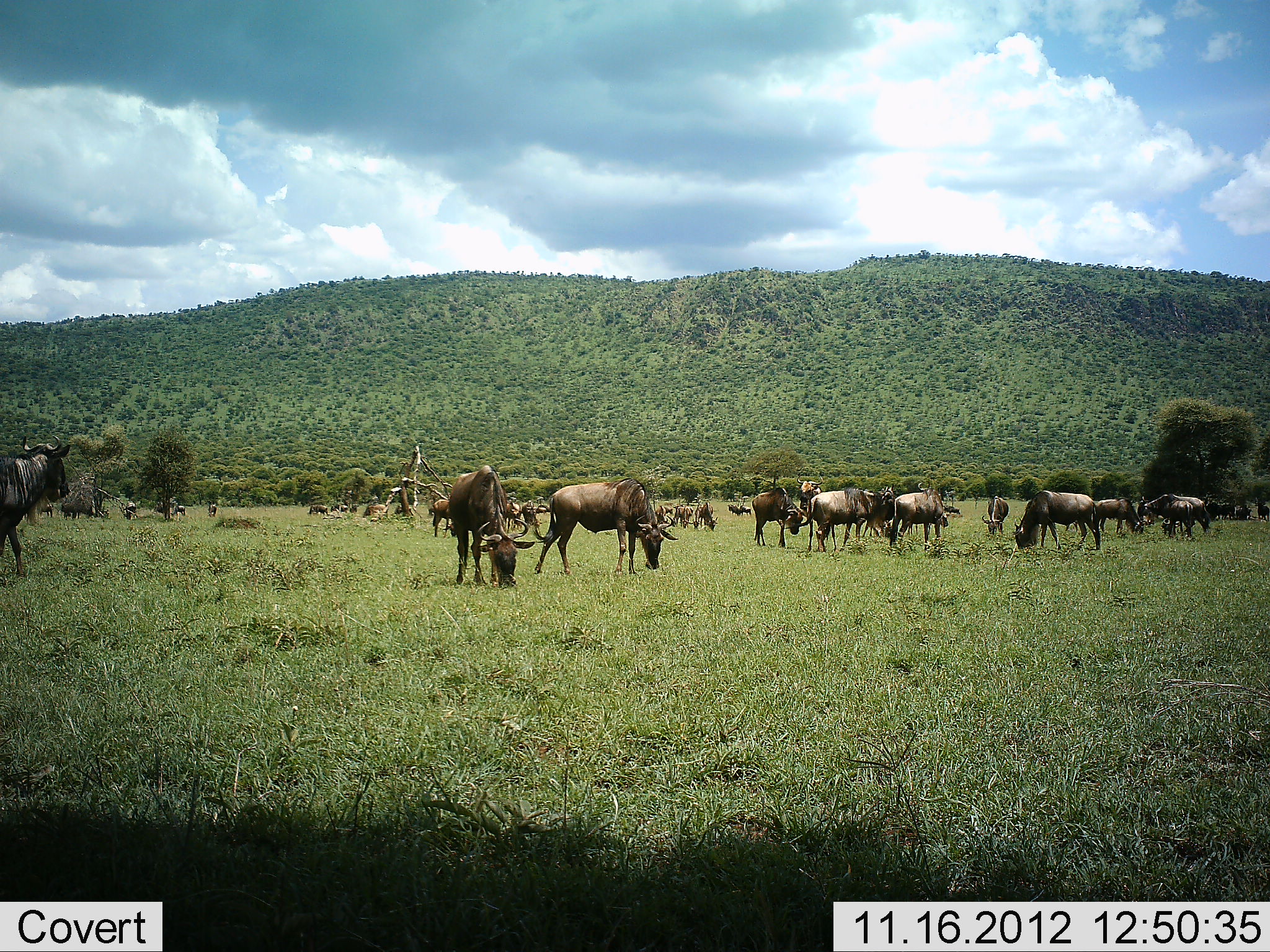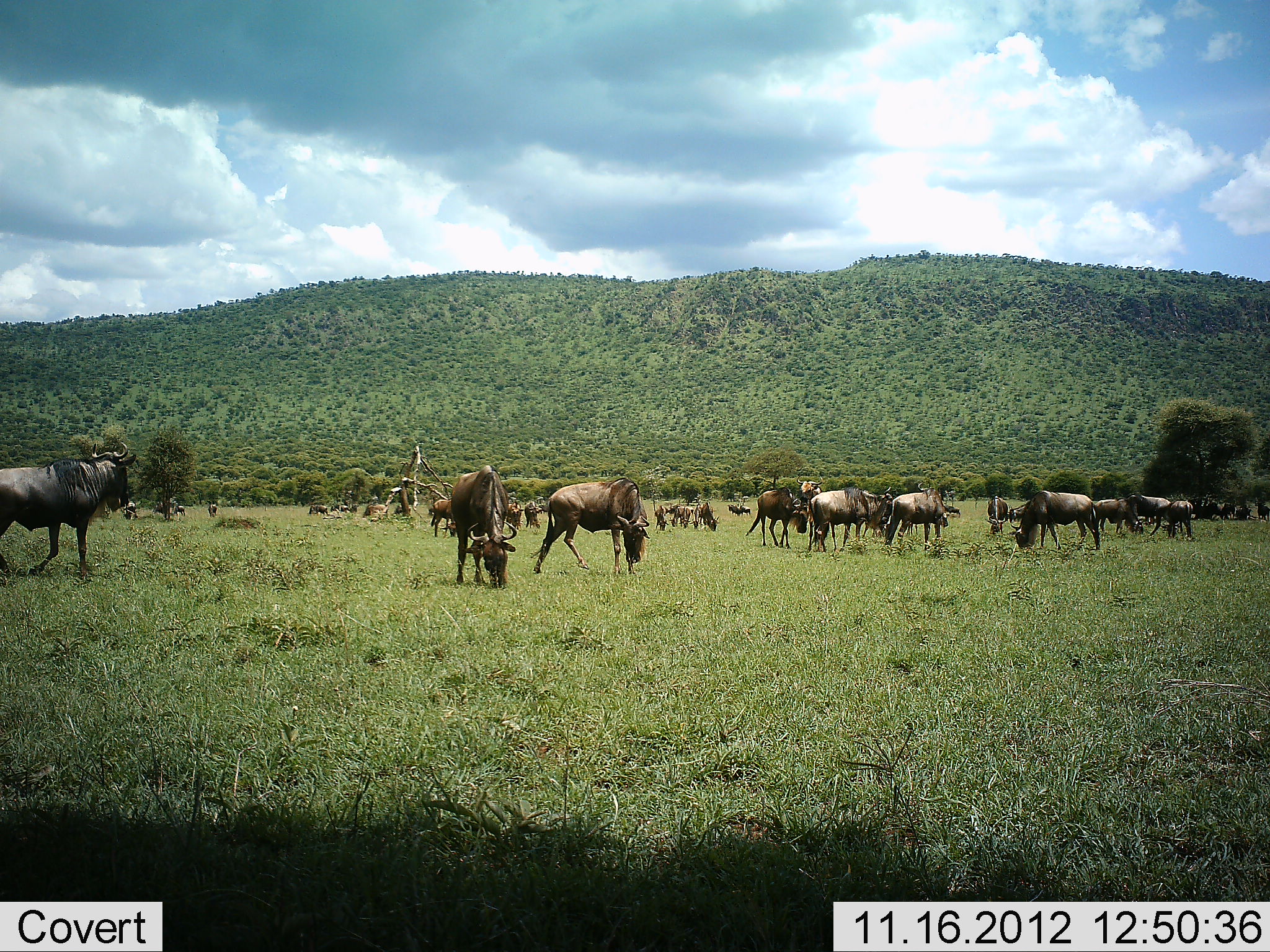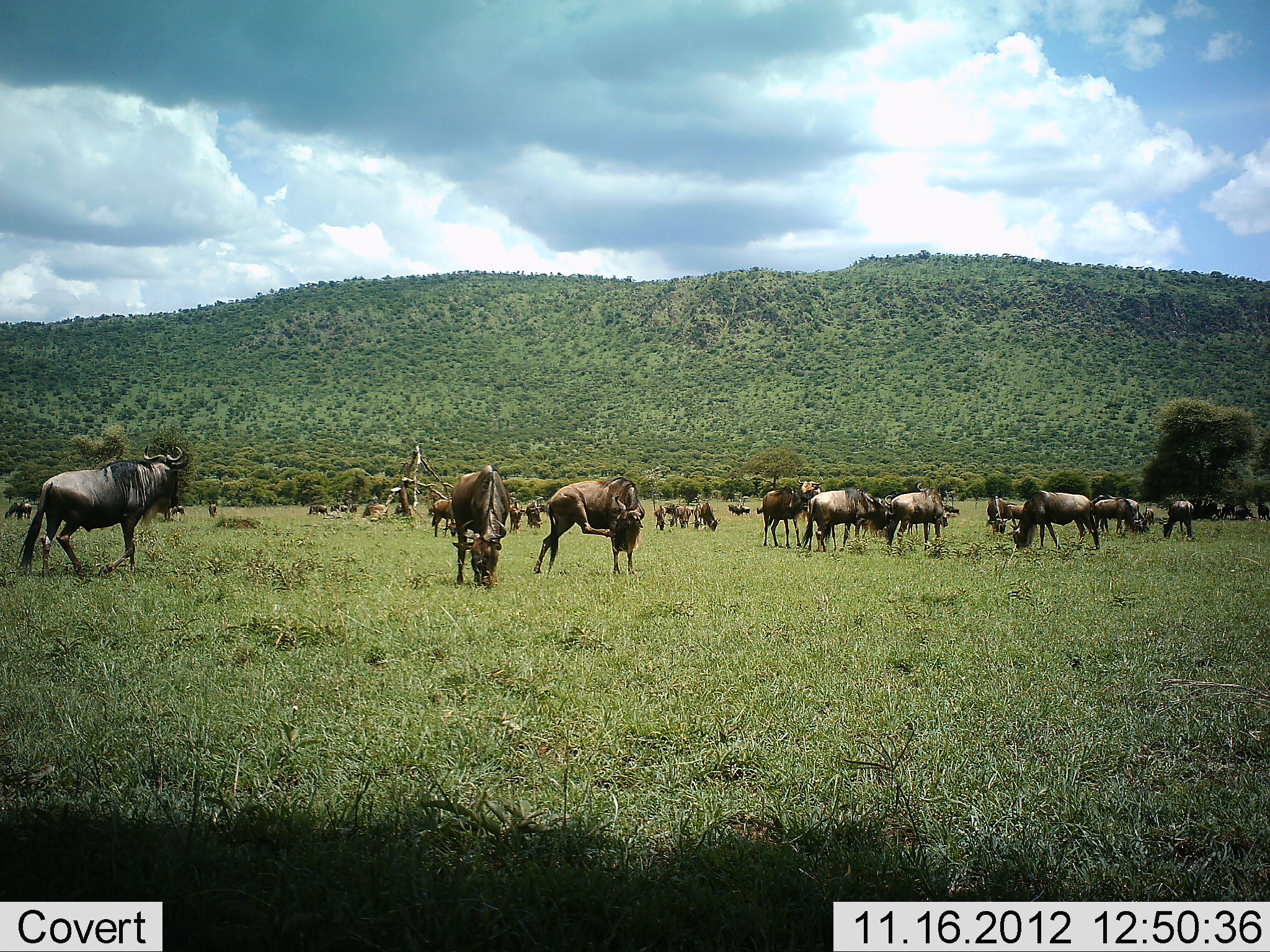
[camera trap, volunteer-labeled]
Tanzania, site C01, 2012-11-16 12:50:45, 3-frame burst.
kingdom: Animalia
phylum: Chordata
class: Mammalia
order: Artiodactyla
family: Bovidae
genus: Connochaetes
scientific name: Connochaetes taurinus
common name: blue wildebeest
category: wildebeest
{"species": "wildebeest (blue wildebeest) (Connochaetes taurinus)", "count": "11-50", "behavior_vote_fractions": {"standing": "60%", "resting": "0%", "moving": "70%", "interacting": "0%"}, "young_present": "0%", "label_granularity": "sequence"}